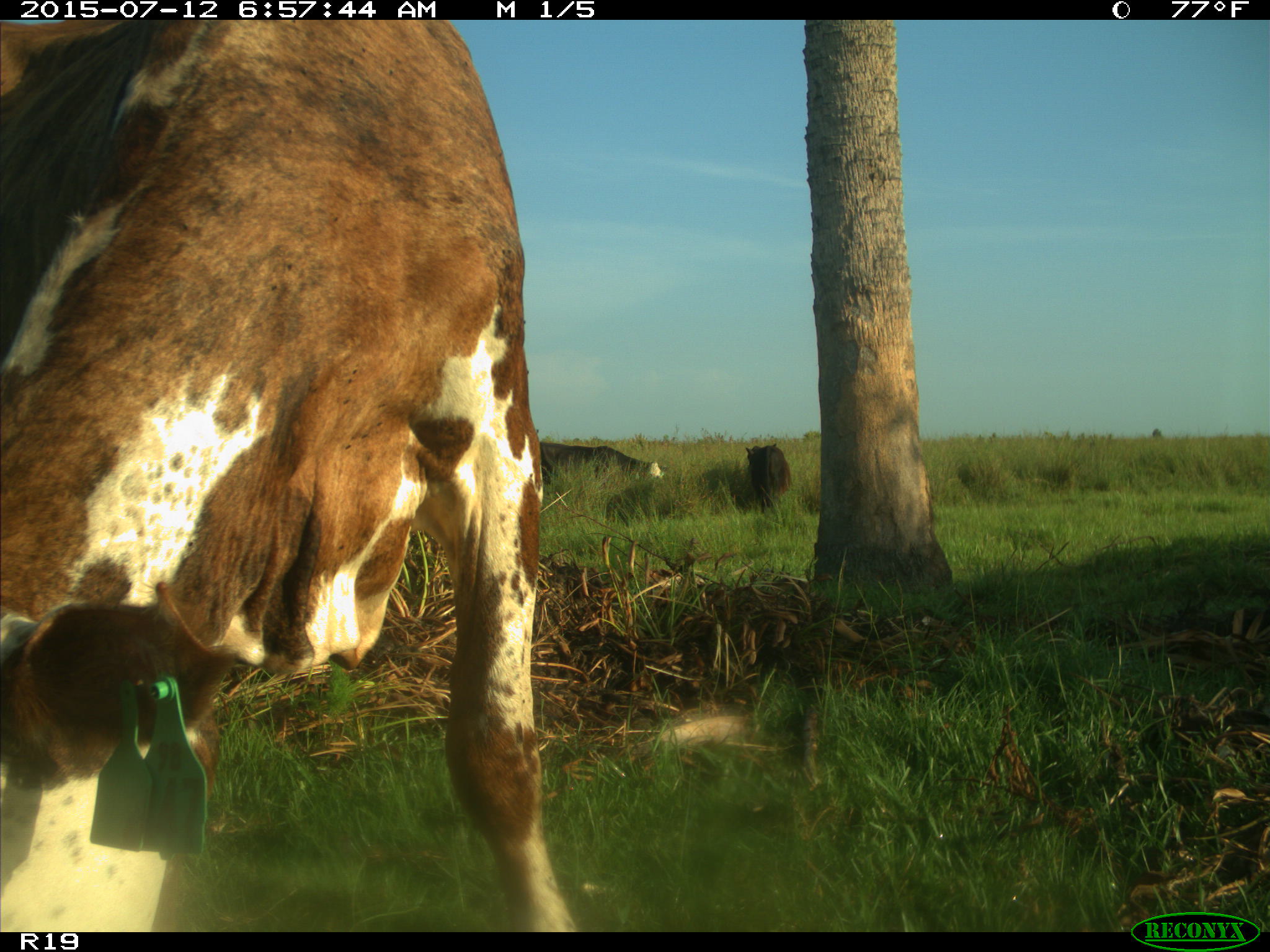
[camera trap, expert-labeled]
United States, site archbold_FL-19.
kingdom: Animalia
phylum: Chordata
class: Mammalia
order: Artiodactyla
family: Bovidae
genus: Bos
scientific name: Bos taurus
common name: domestic cow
Bos taurus (domestic cow).